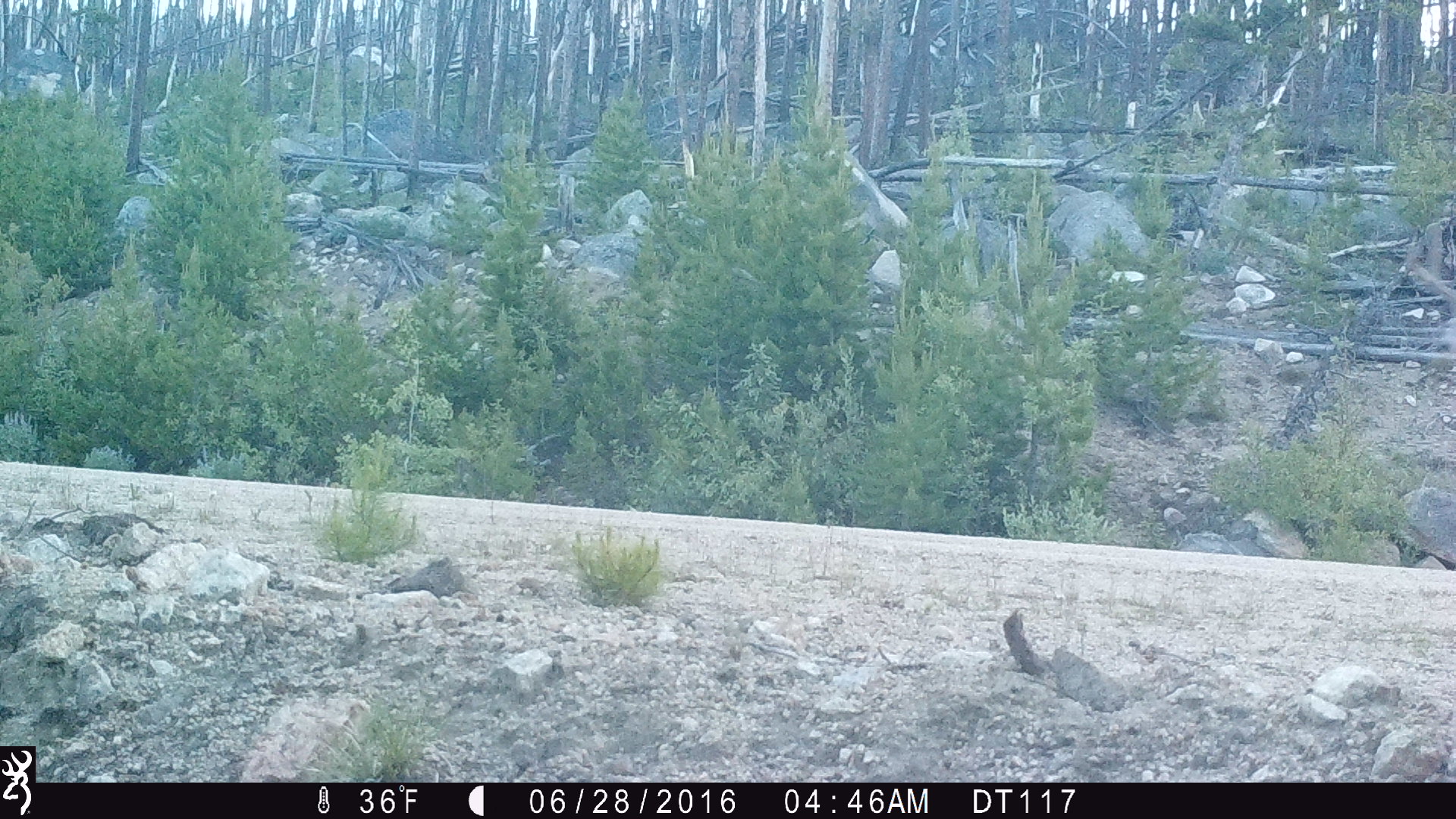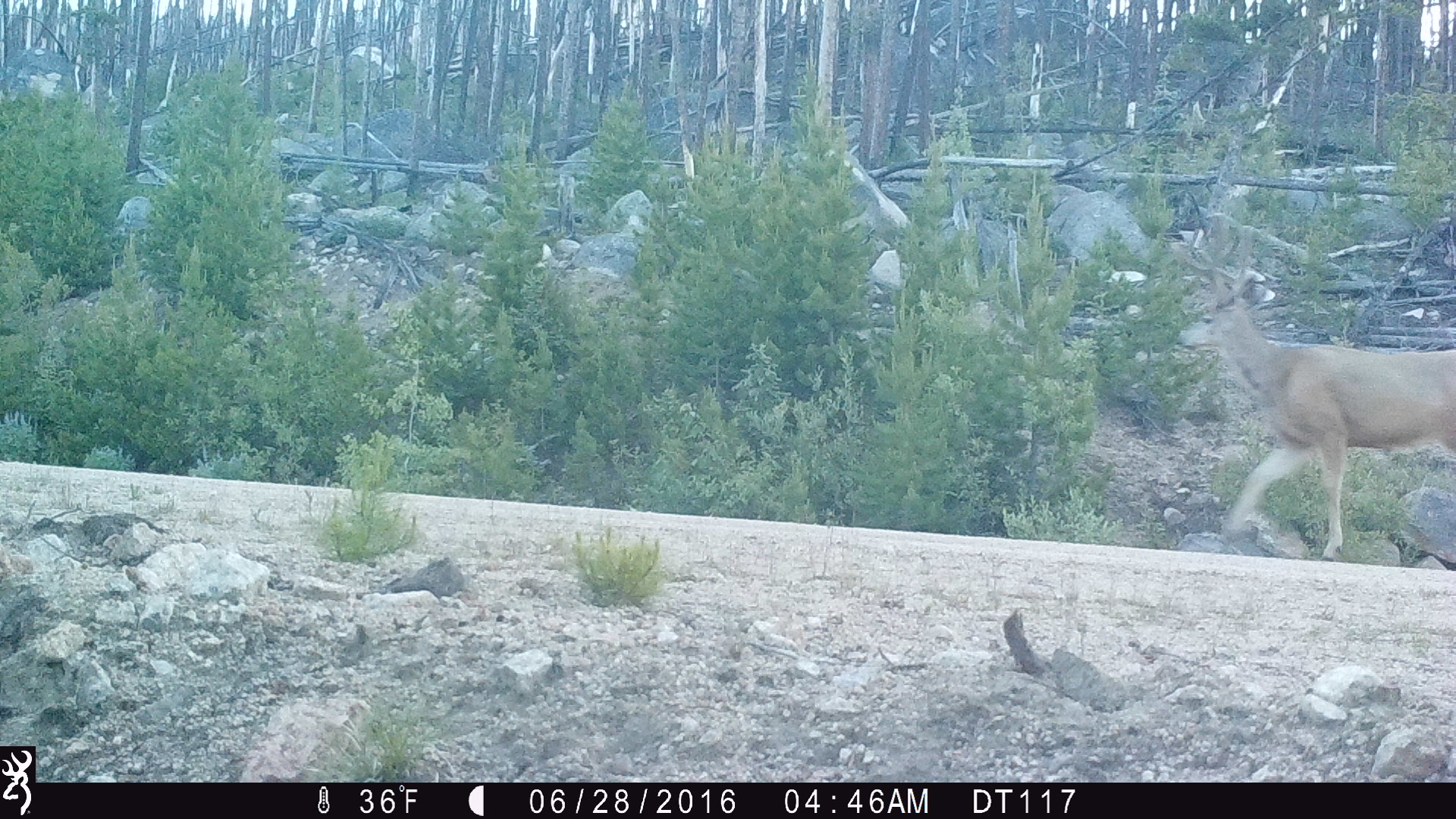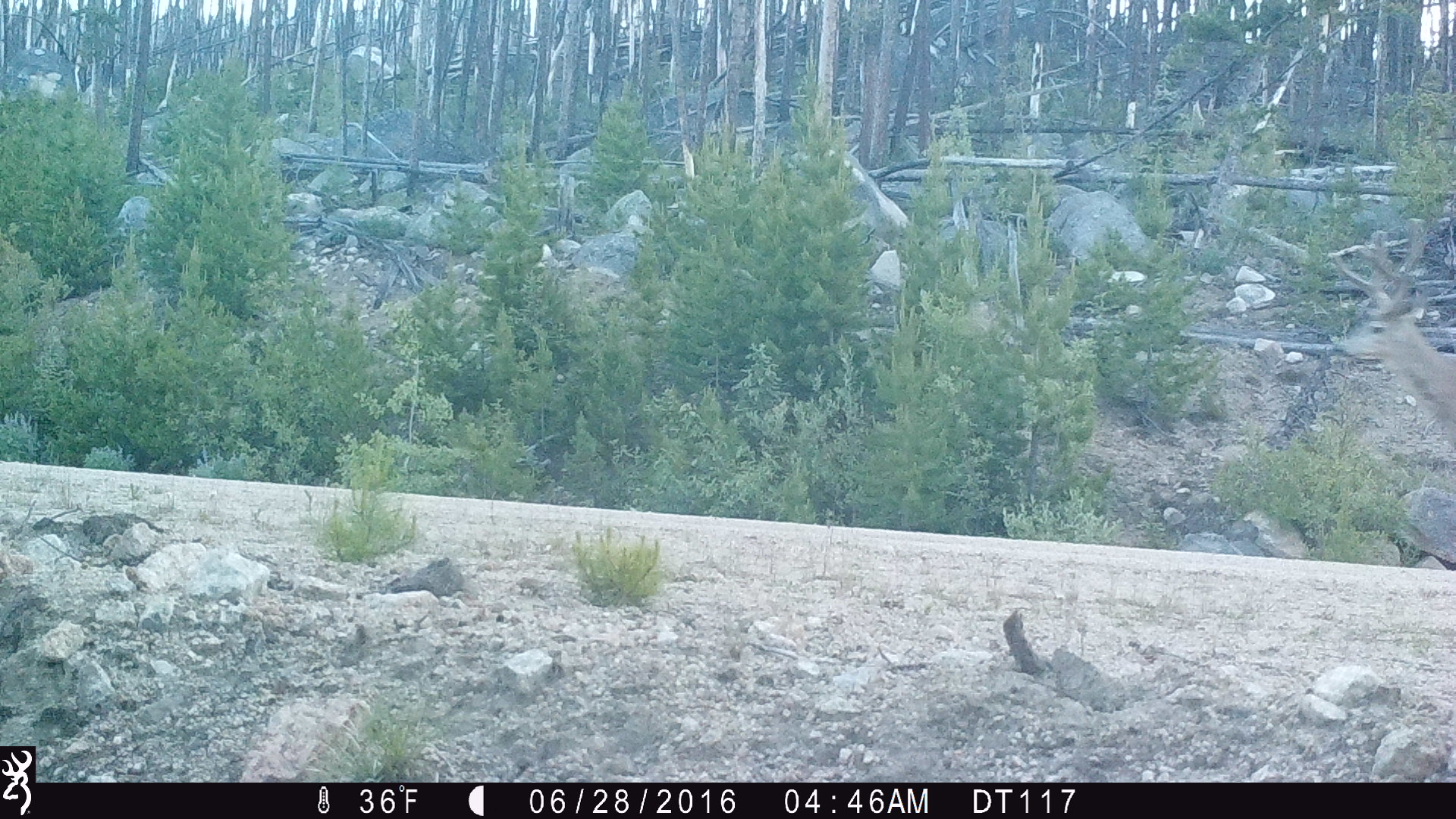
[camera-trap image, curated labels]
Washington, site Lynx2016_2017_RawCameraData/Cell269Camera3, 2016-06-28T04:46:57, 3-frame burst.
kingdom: Animalia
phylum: Chordata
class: Mammalia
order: Artiodactyla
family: Cervidae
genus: Odocoileus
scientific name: Odocoileus hemionus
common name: mule deer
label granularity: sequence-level